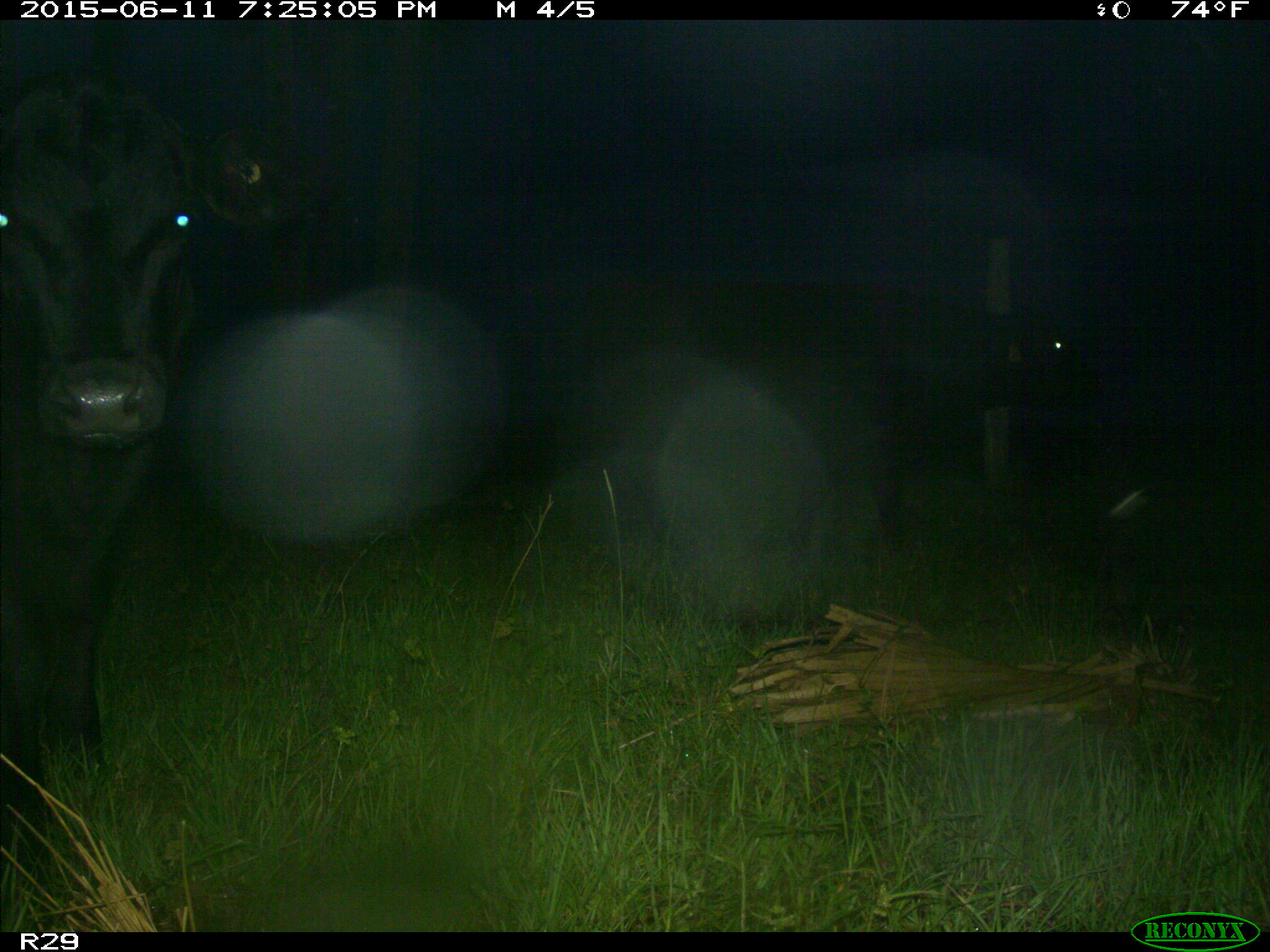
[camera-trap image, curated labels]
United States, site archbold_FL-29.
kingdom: Animalia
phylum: Chordata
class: Mammalia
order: Artiodactyla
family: Bovidae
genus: Bos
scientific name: Bos taurus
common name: domestic cow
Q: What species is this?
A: Bos taurus (domestic cow).